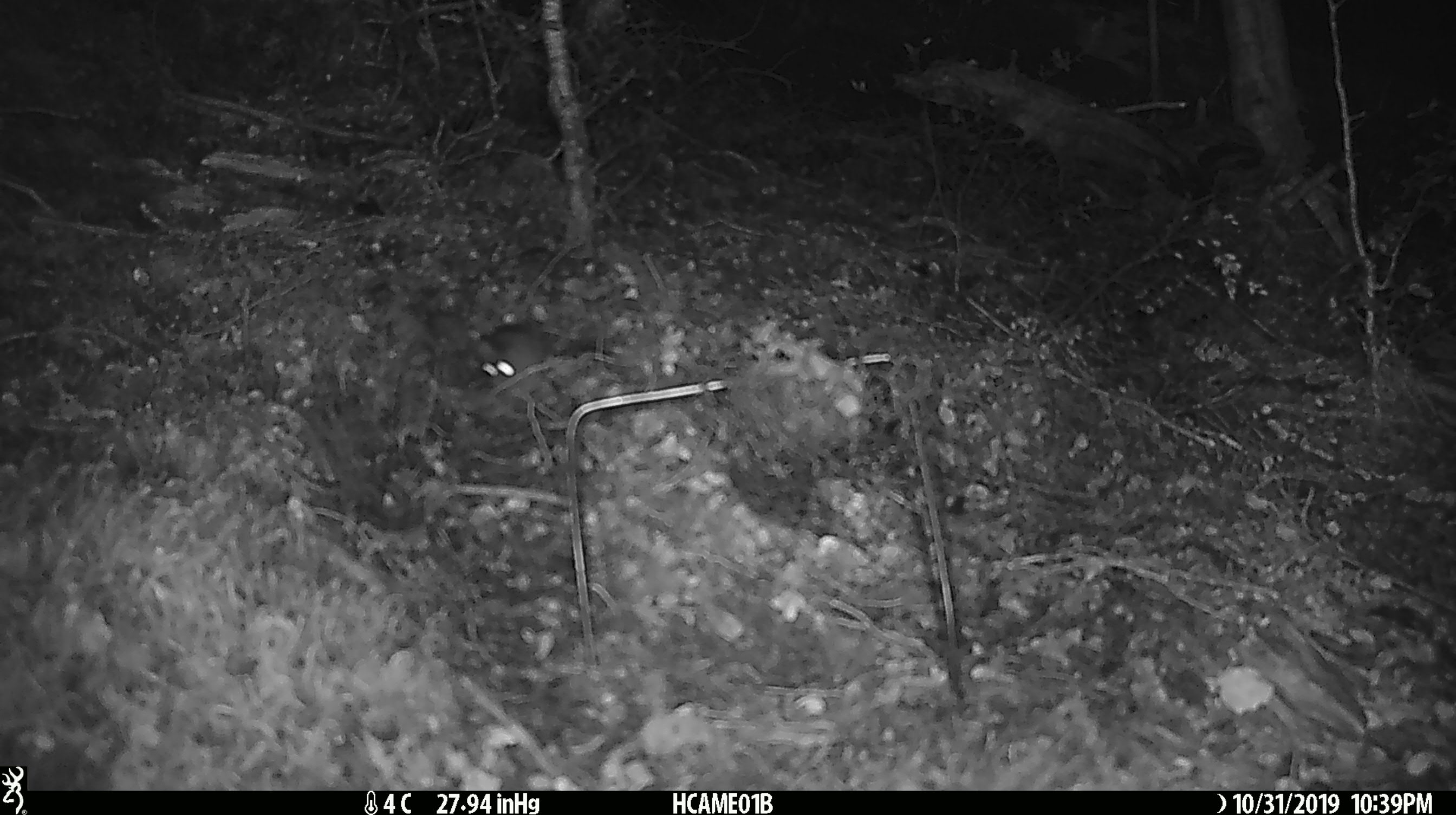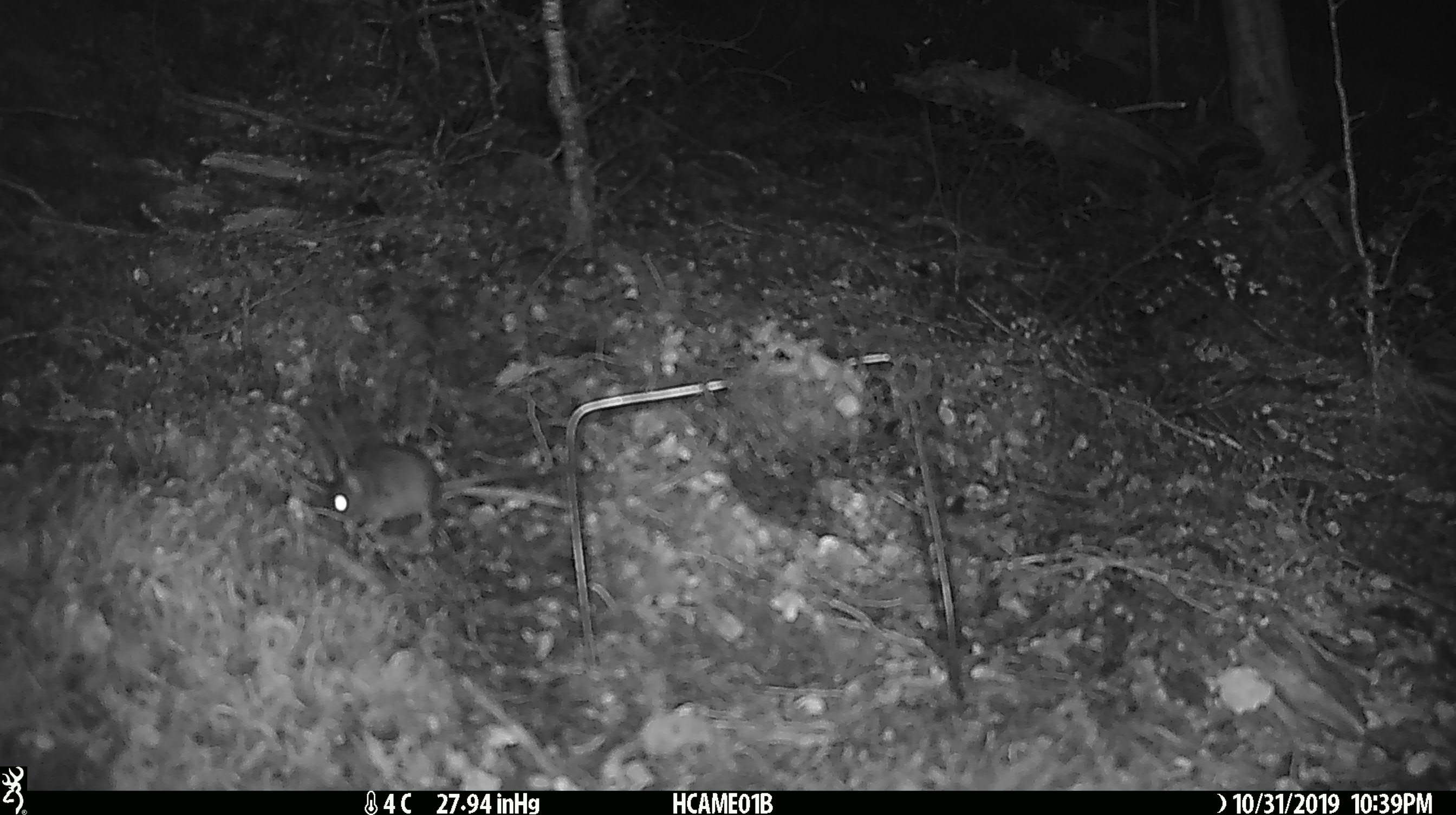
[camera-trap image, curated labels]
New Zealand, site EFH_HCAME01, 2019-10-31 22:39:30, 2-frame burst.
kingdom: Animalia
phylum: Chordata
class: Mammalia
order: Rodentia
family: Muridae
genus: Mus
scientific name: Mus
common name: mouse